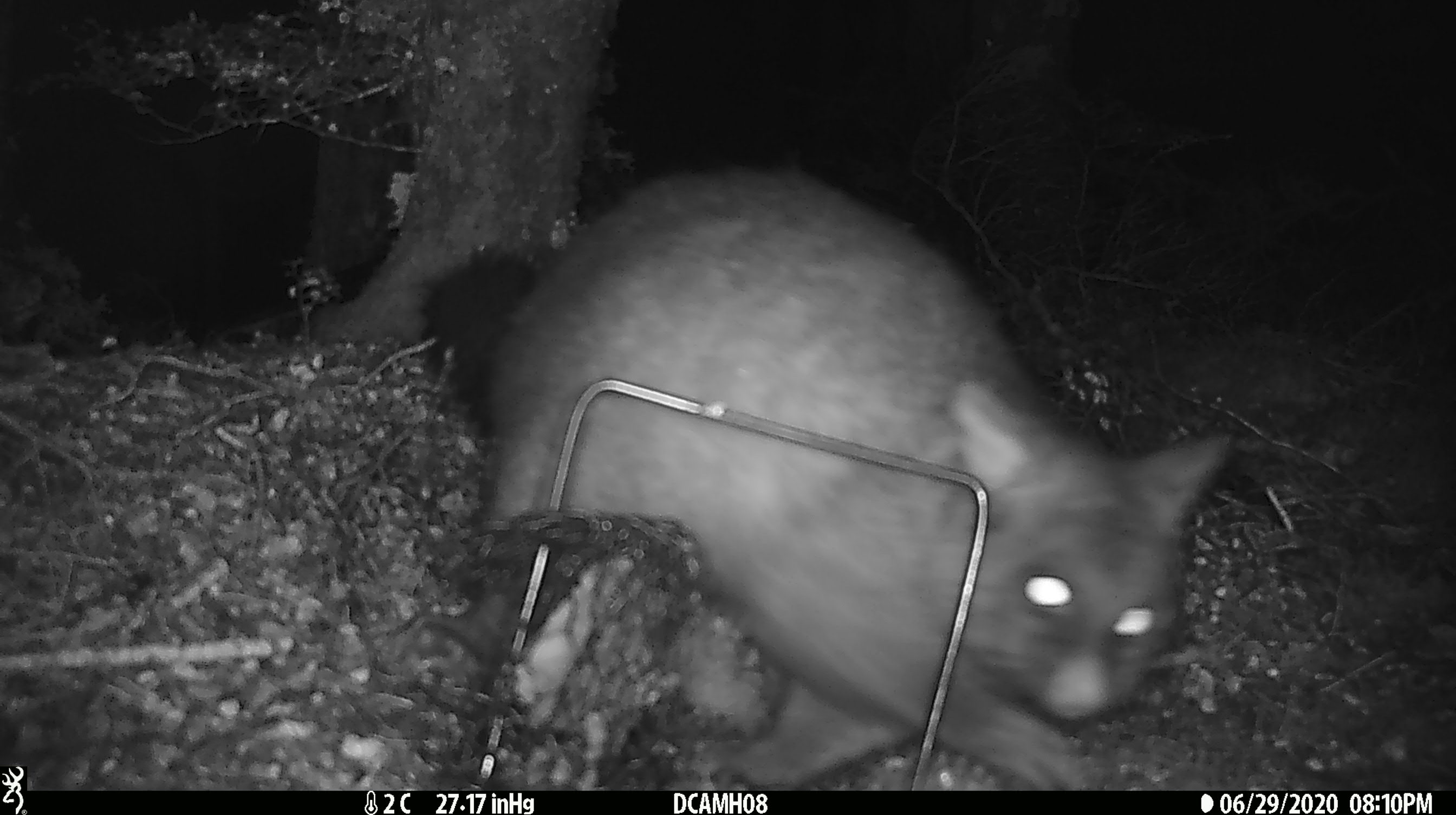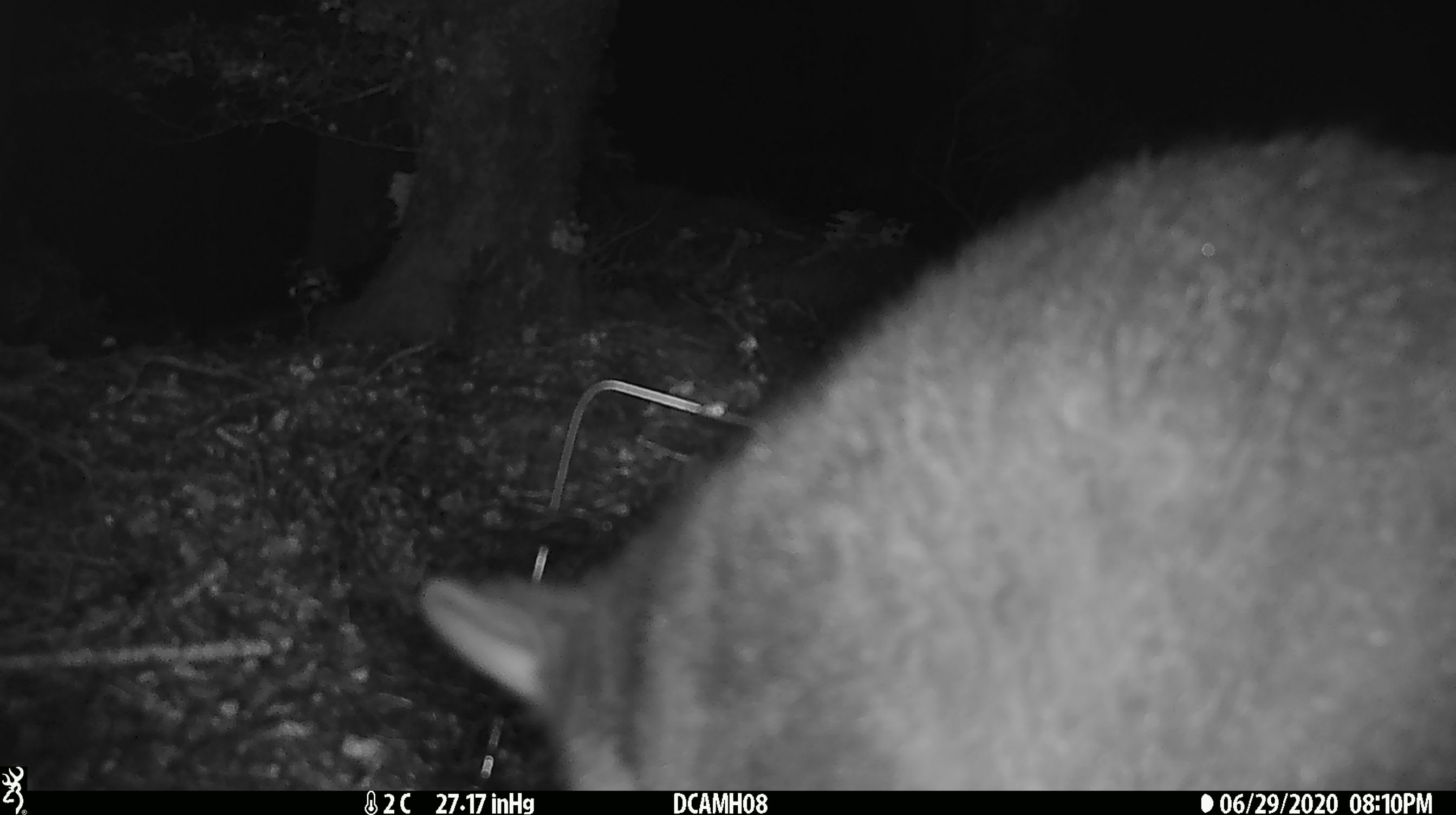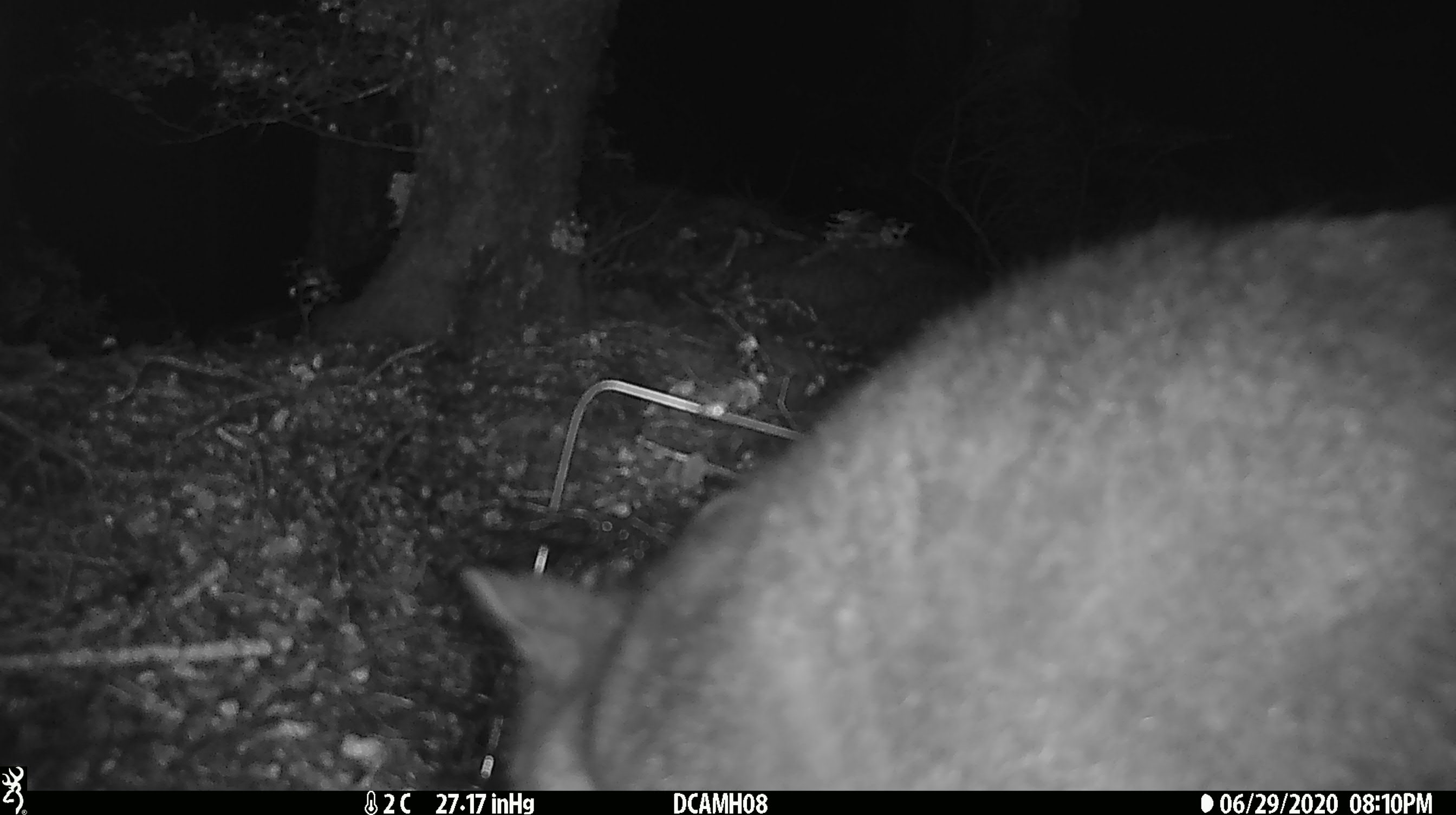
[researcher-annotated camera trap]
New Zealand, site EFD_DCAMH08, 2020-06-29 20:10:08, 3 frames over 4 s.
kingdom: Animalia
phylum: Chordata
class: Mammalia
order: Diprotodontia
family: Phalangeridae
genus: Trichosurus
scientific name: Trichosurus vulpecula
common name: common brushtail possum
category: possum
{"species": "possum (common brushtail possum) (Trichosurus vulpecula)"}